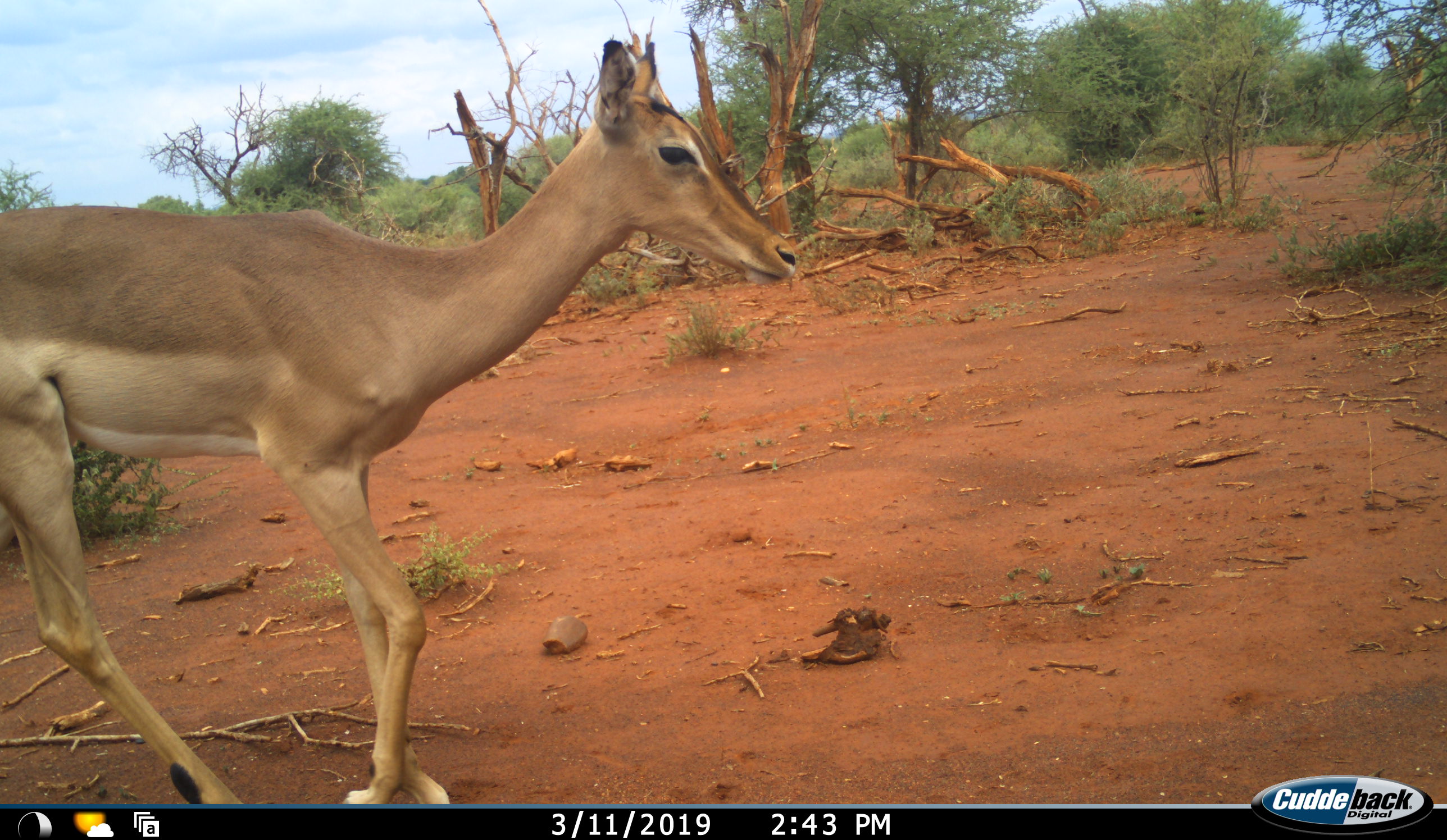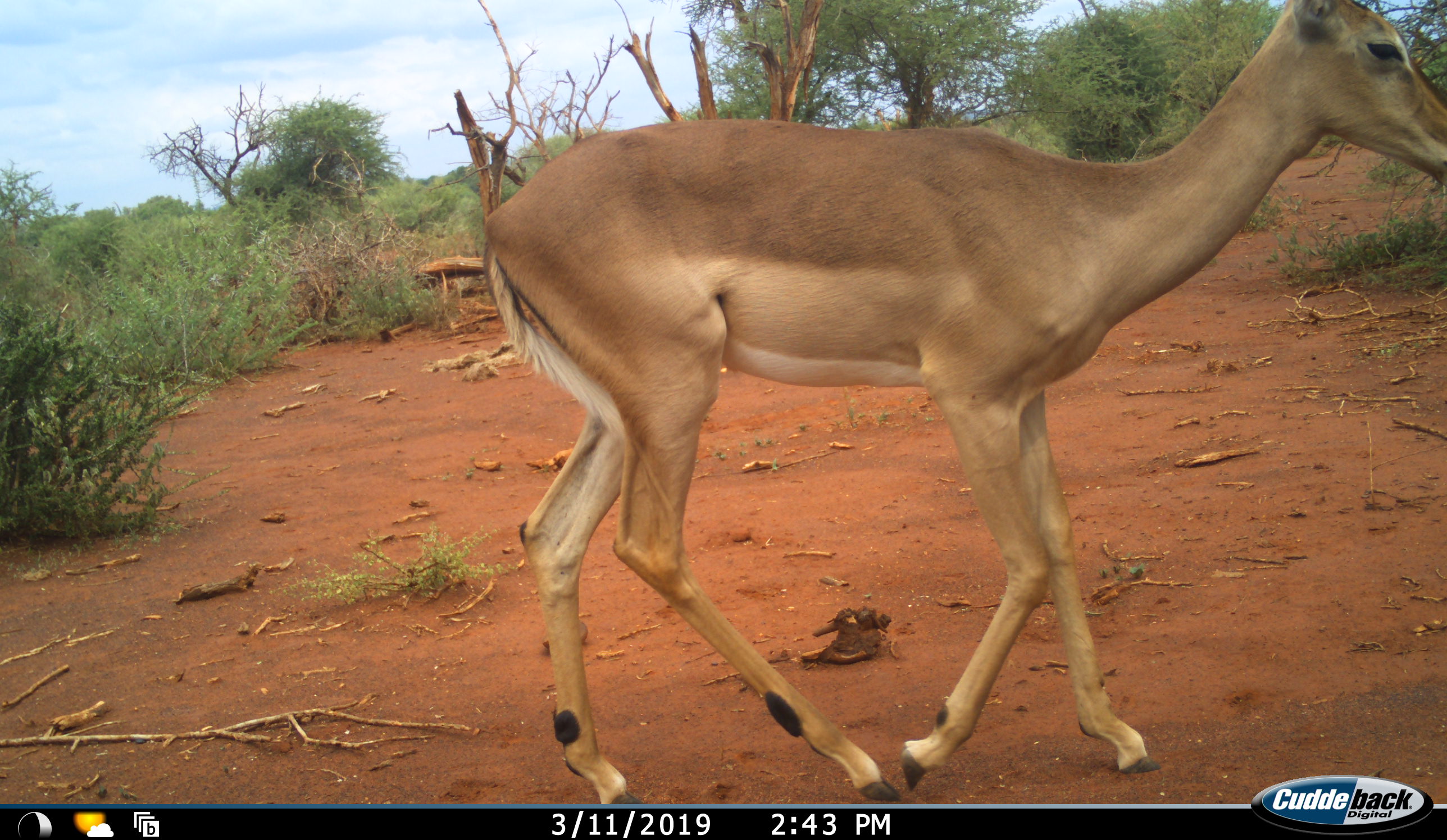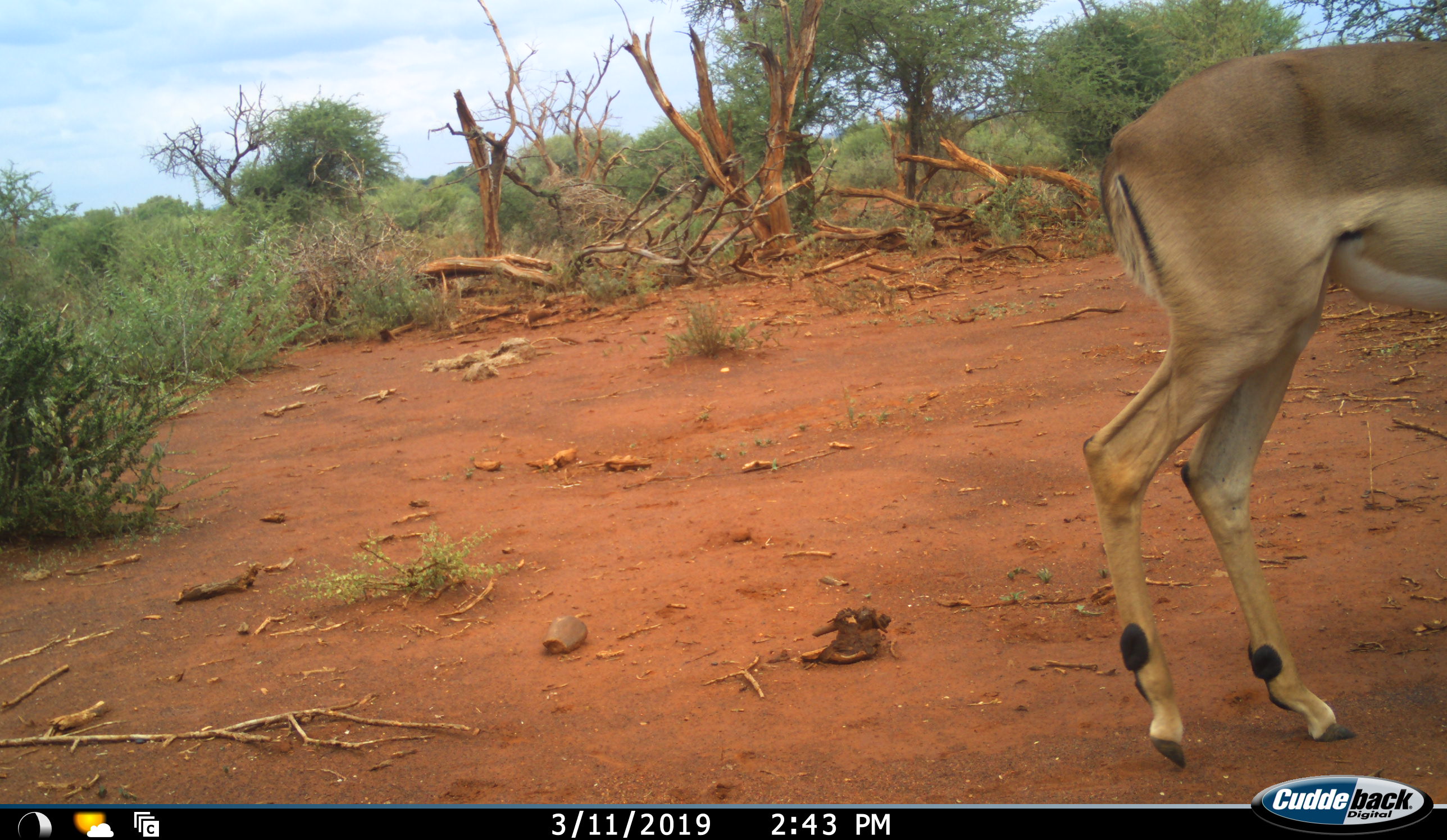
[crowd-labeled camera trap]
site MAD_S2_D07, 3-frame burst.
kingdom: Animalia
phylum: Chordata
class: Mammalia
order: Artiodactyla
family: Bovidae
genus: Aepyceros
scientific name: Aepyceros melampus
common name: impala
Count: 1.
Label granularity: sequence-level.